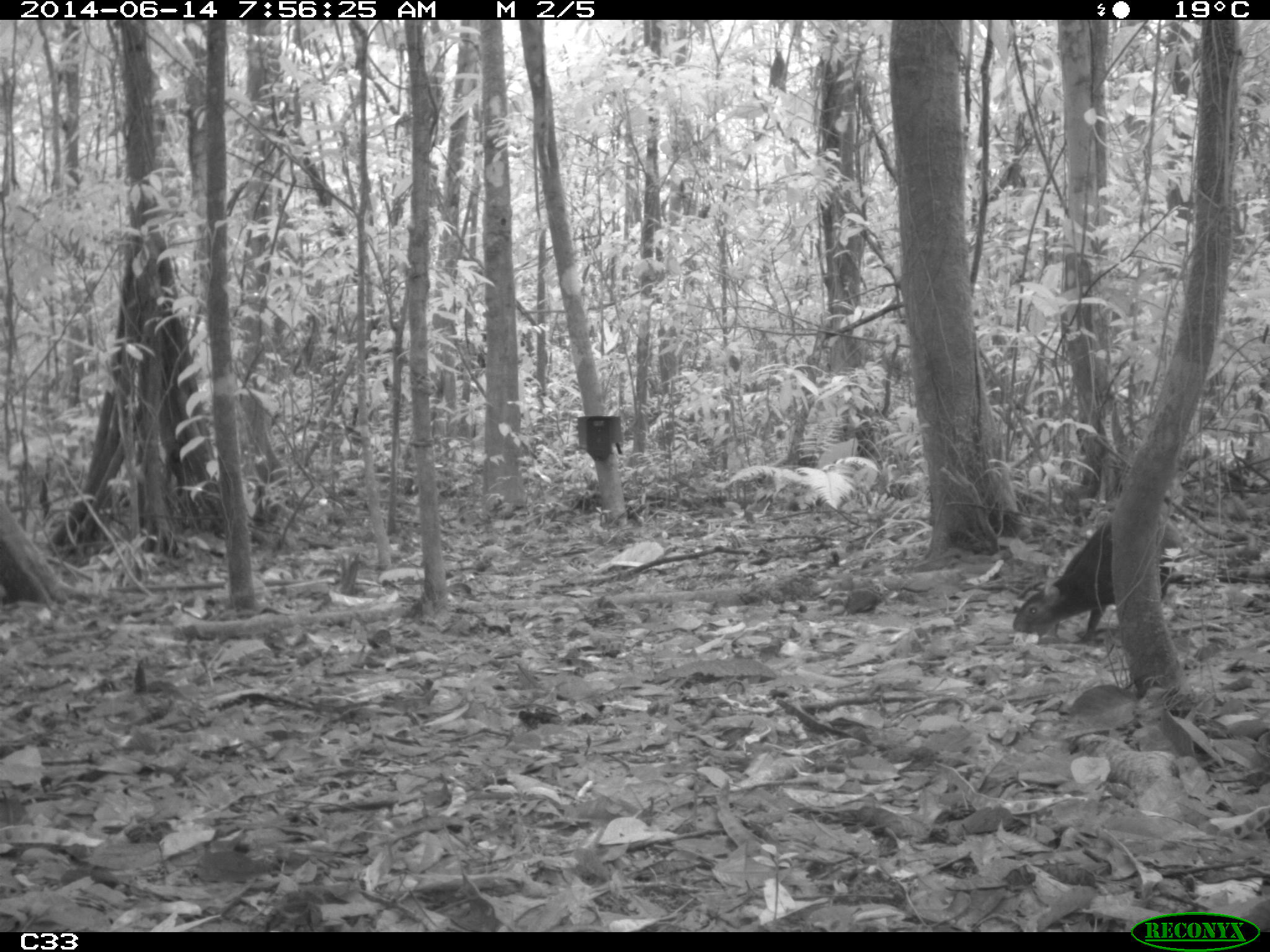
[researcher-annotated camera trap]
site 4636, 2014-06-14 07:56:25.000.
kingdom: Animalia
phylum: Chordata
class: Mammalia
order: Rodentia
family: Dasyproctidae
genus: Dasyprocta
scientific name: Dasyprocta leporina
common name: red-rumped agouti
Dasyprocta leporina (red-rumped agouti), count 1, age adult.